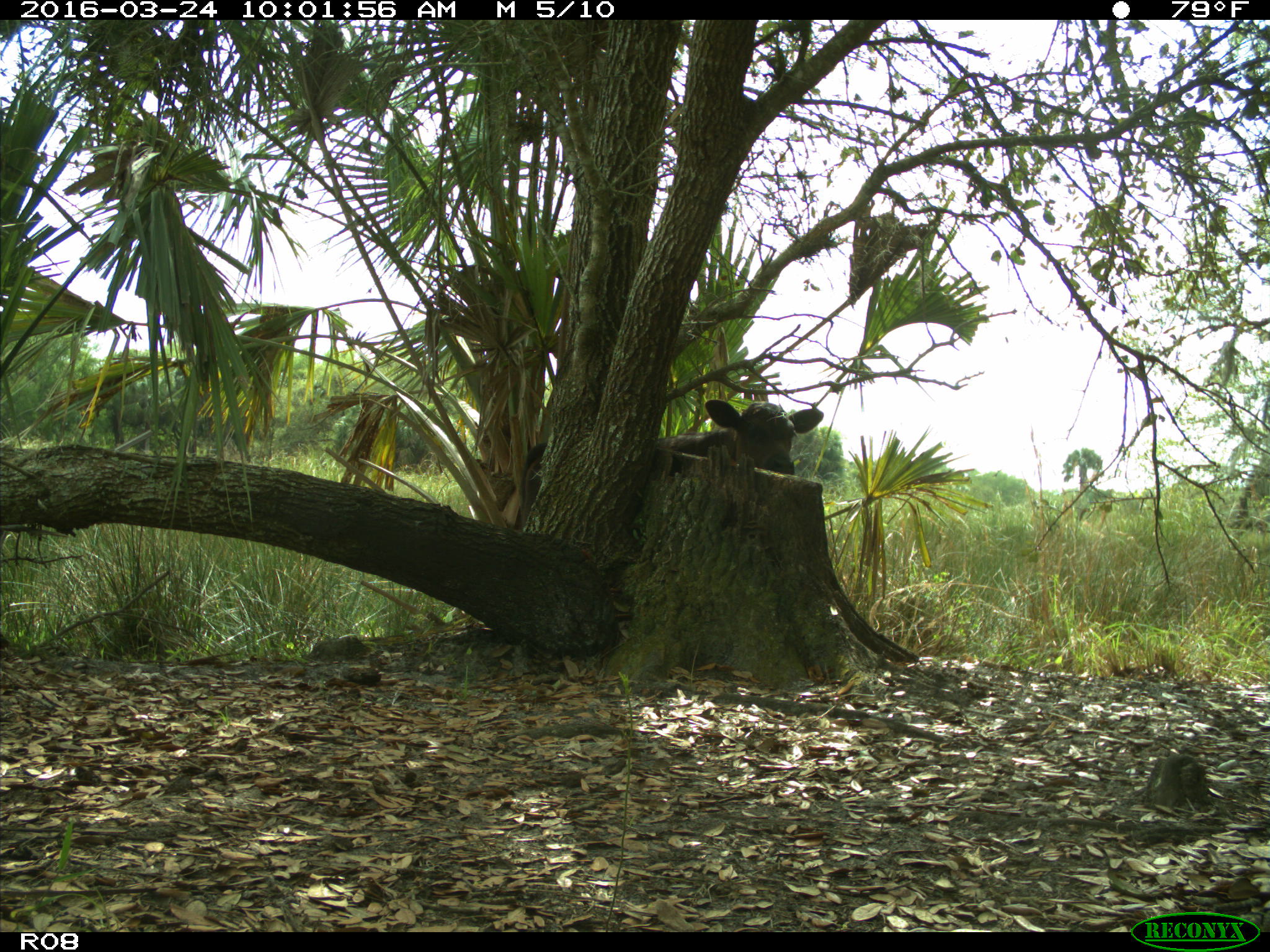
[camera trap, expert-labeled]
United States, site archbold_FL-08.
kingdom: Animalia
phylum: Chordata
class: Mammalia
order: Artiodactyla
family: Bovidae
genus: Bos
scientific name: Bos taurus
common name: domestic cow